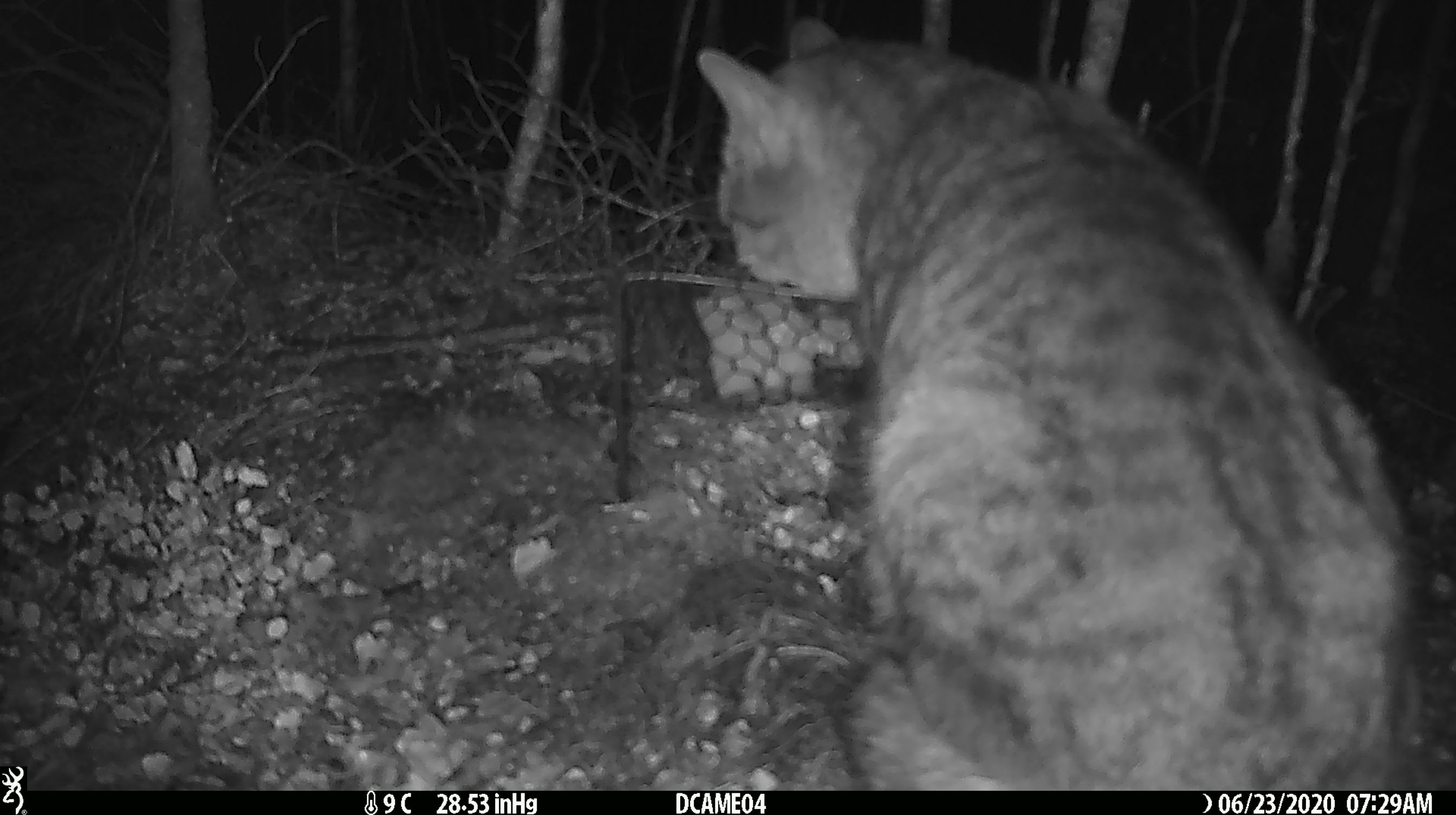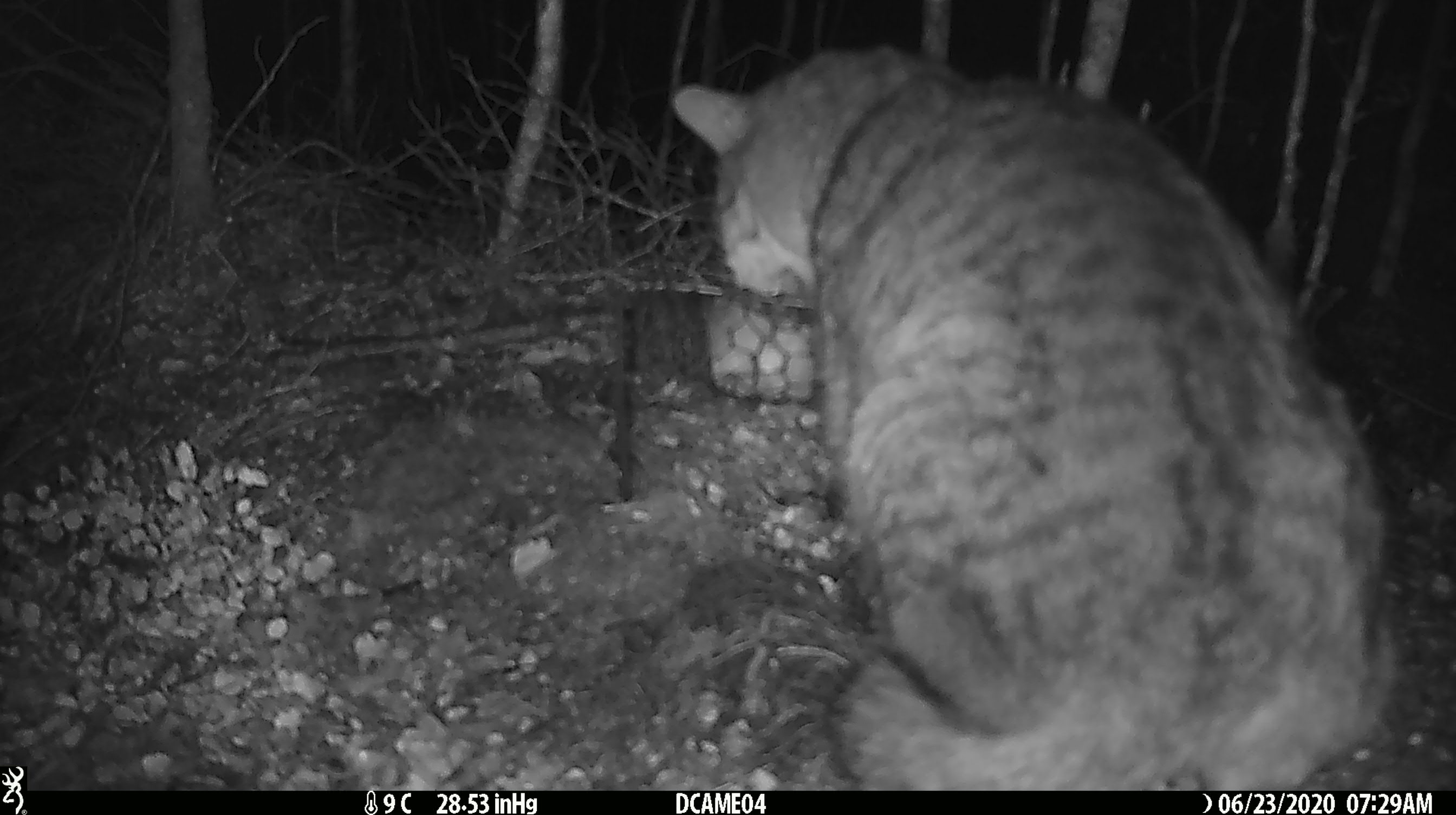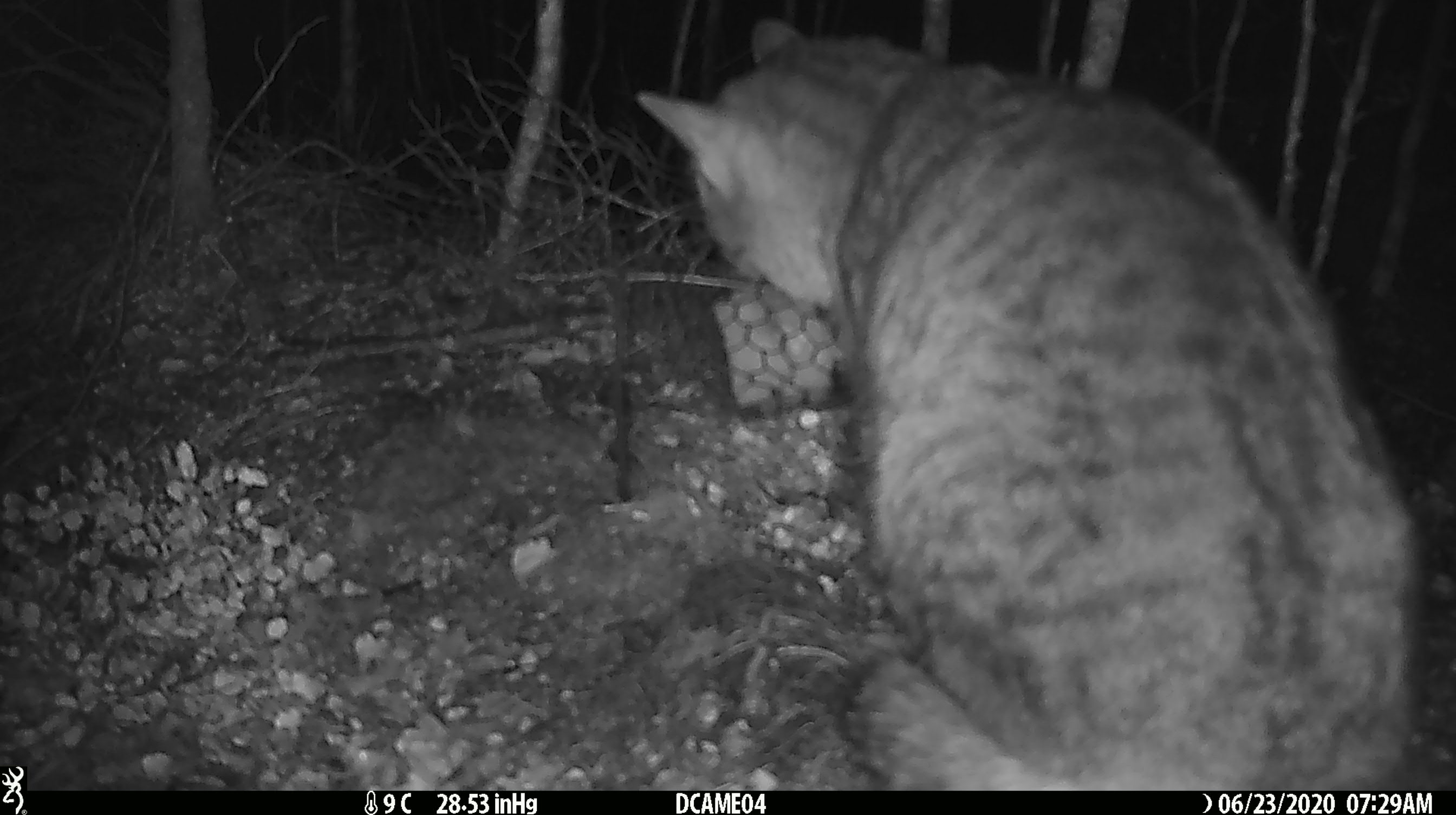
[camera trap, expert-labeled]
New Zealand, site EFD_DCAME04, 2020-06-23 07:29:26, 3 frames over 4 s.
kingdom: Animalia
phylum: Chordata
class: Mammalia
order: Carnivora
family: Felidae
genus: Felis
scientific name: Felis catus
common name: domestic cat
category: cat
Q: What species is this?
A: Cat (domestic cat) (Felis catus).